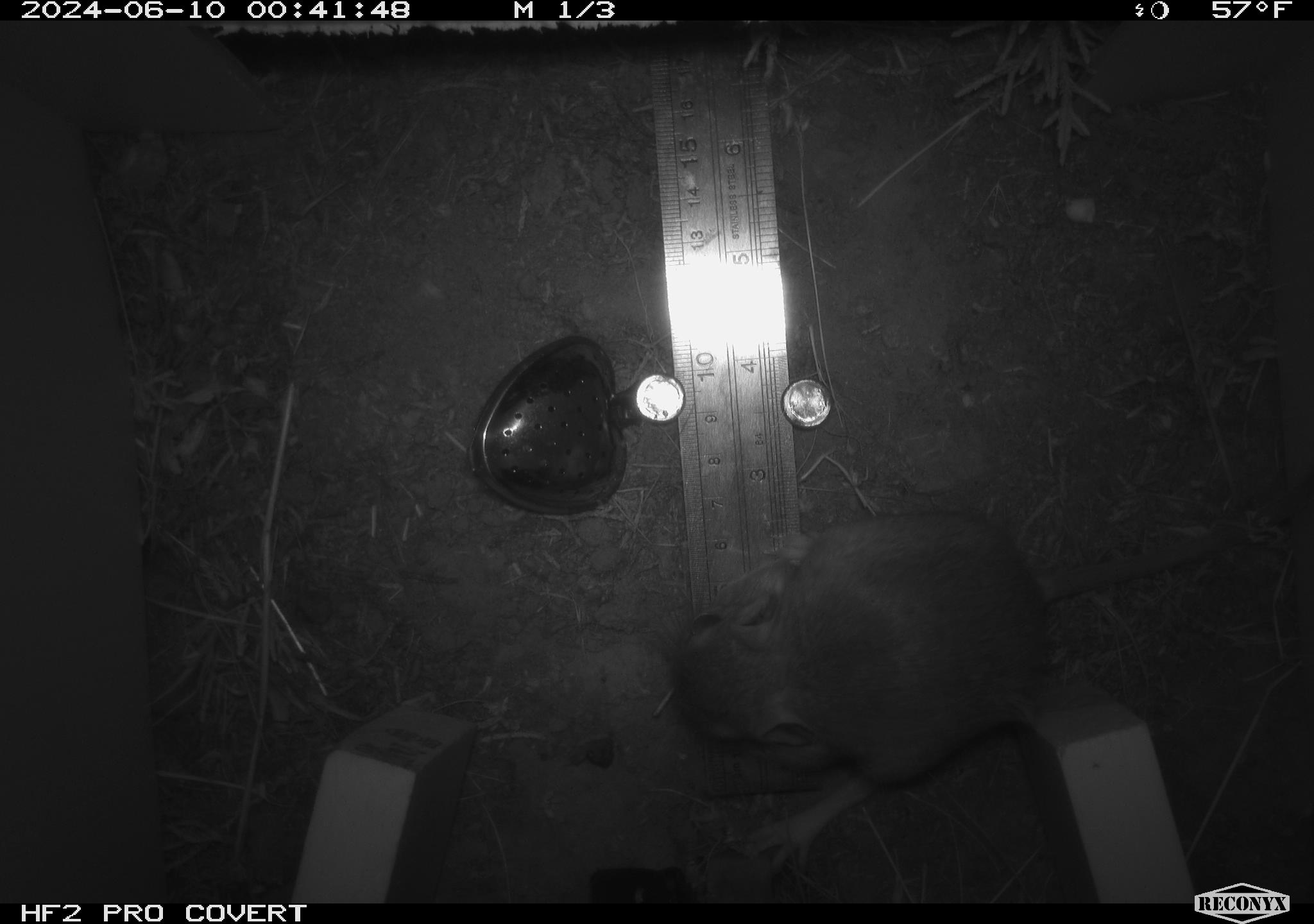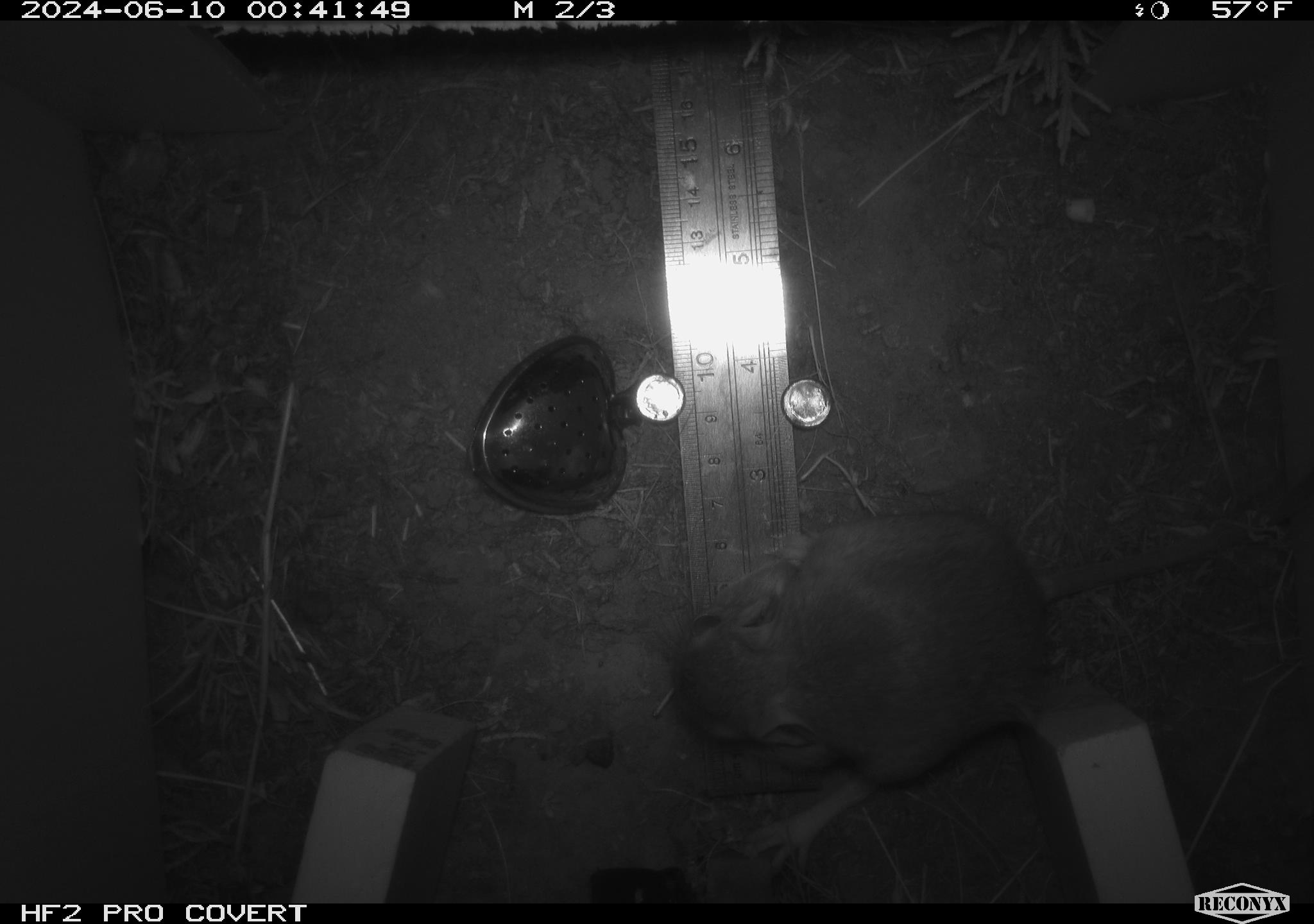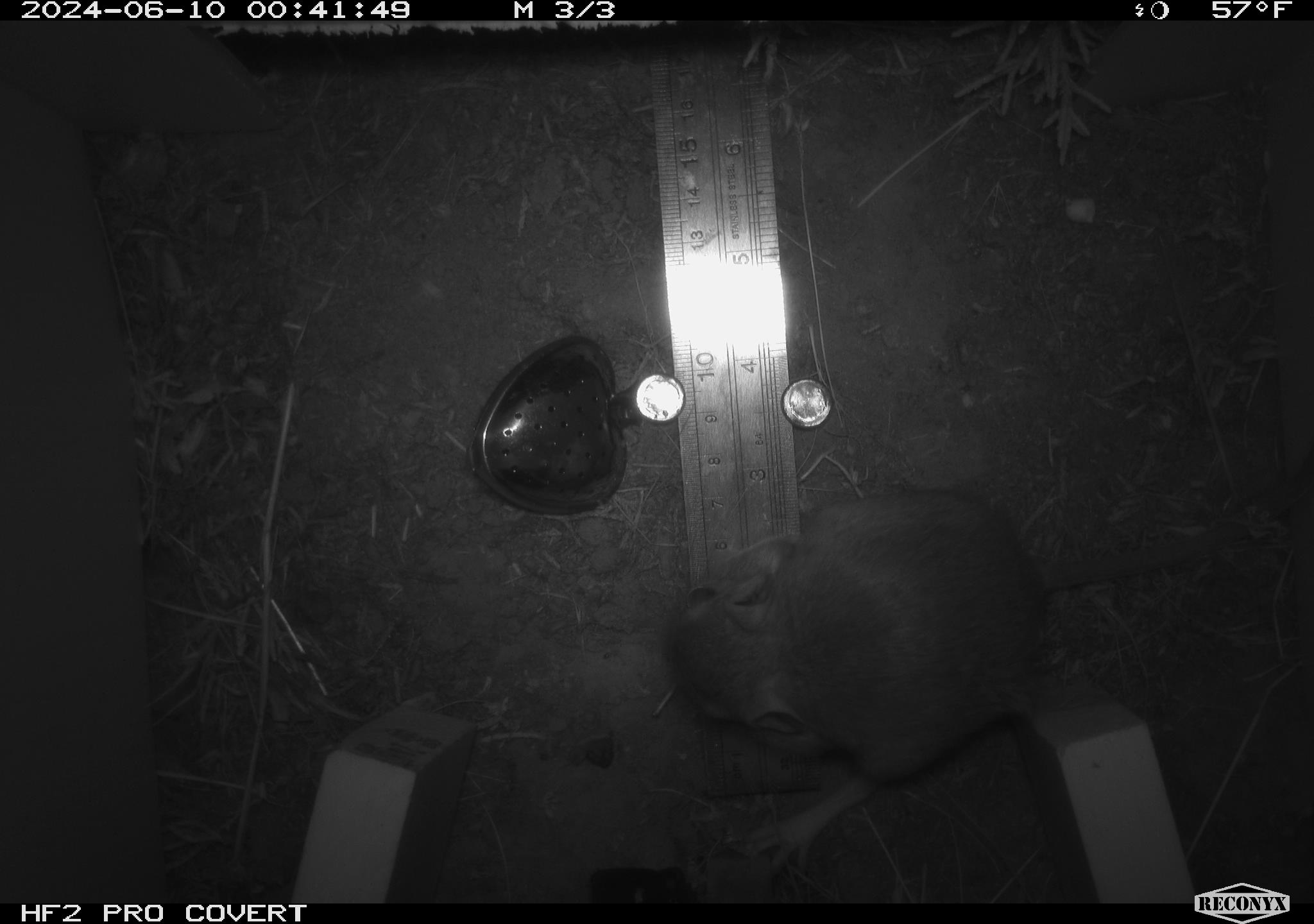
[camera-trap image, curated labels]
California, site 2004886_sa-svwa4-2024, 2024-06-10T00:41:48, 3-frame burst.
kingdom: Animalia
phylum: Chordata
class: Mammalia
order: Rodentia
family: Heteromyidae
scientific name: Heteromyidae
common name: kangaroo rats and pocket mice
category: heteromyidae family